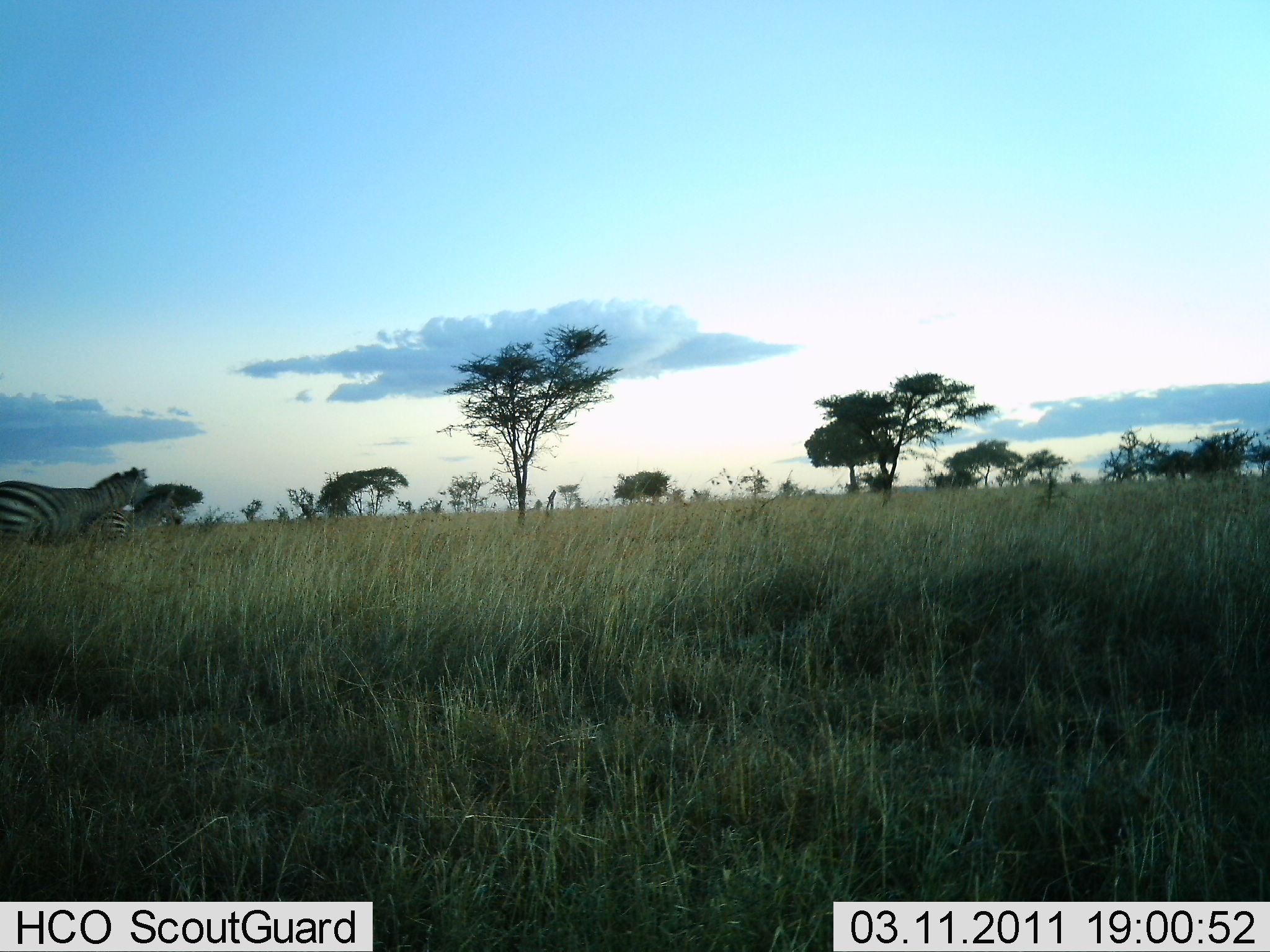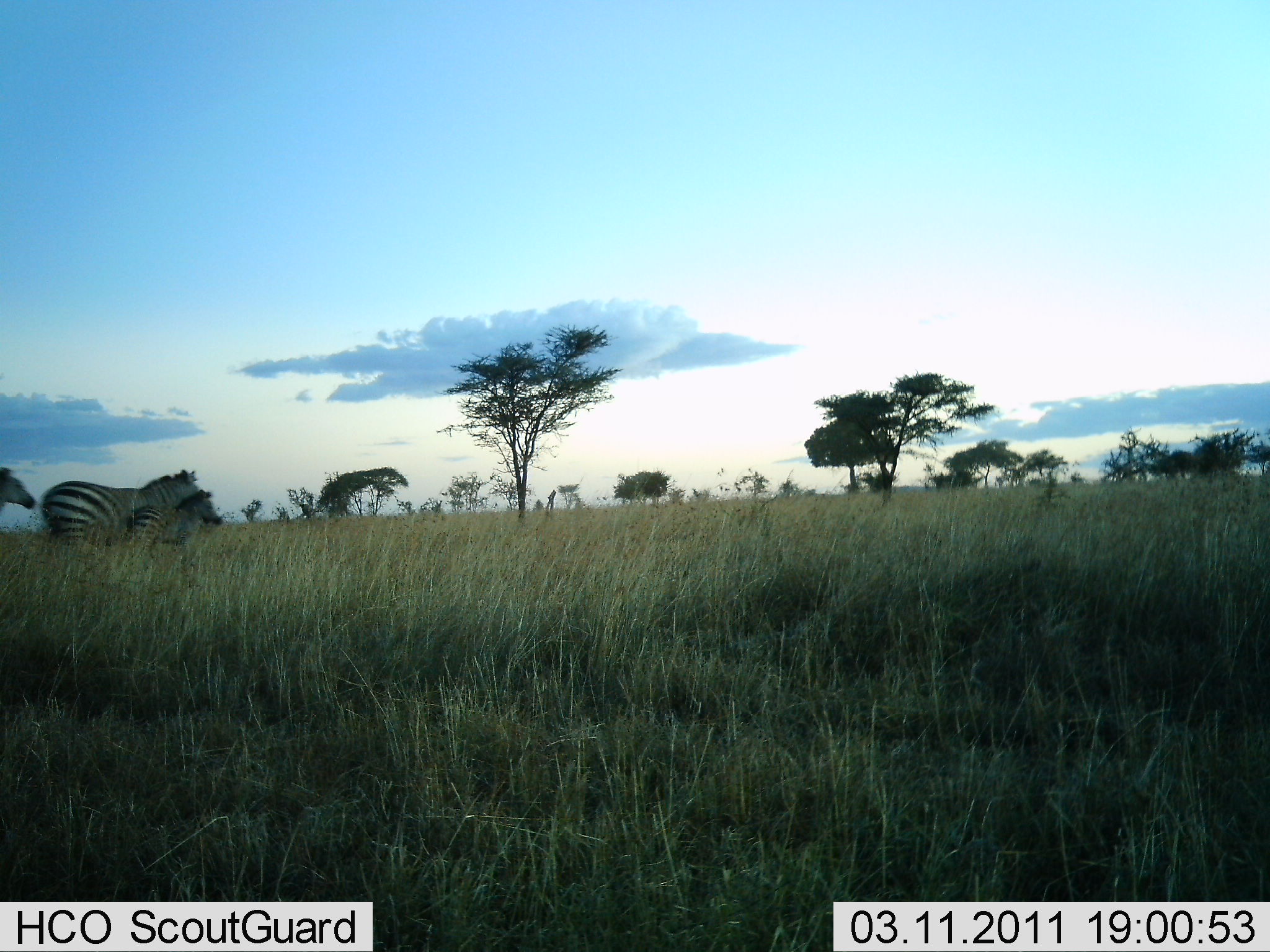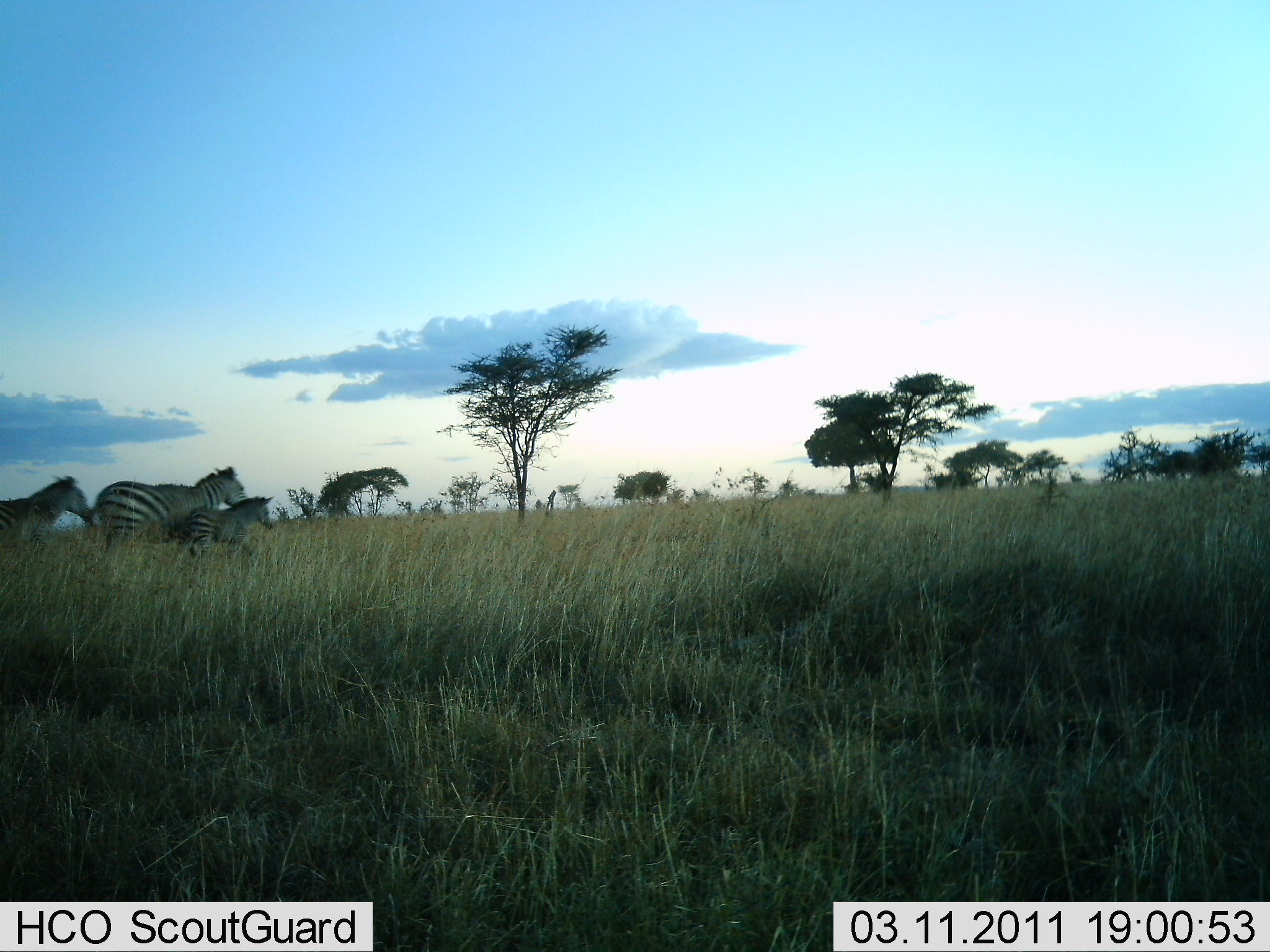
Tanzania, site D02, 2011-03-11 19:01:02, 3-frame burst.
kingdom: Animalia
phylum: Chordata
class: Mammalia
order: Perissodactyla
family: Equidae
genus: Equus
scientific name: Equus quagga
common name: plains zebra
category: zebra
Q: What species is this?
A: Zebra (plains zebra) (Equus quagga).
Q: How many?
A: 3.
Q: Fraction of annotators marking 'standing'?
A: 9%.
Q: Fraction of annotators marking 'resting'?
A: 0%.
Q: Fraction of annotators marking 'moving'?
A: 91%.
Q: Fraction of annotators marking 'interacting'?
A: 0%.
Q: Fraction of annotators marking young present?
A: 45%.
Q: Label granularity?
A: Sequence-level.